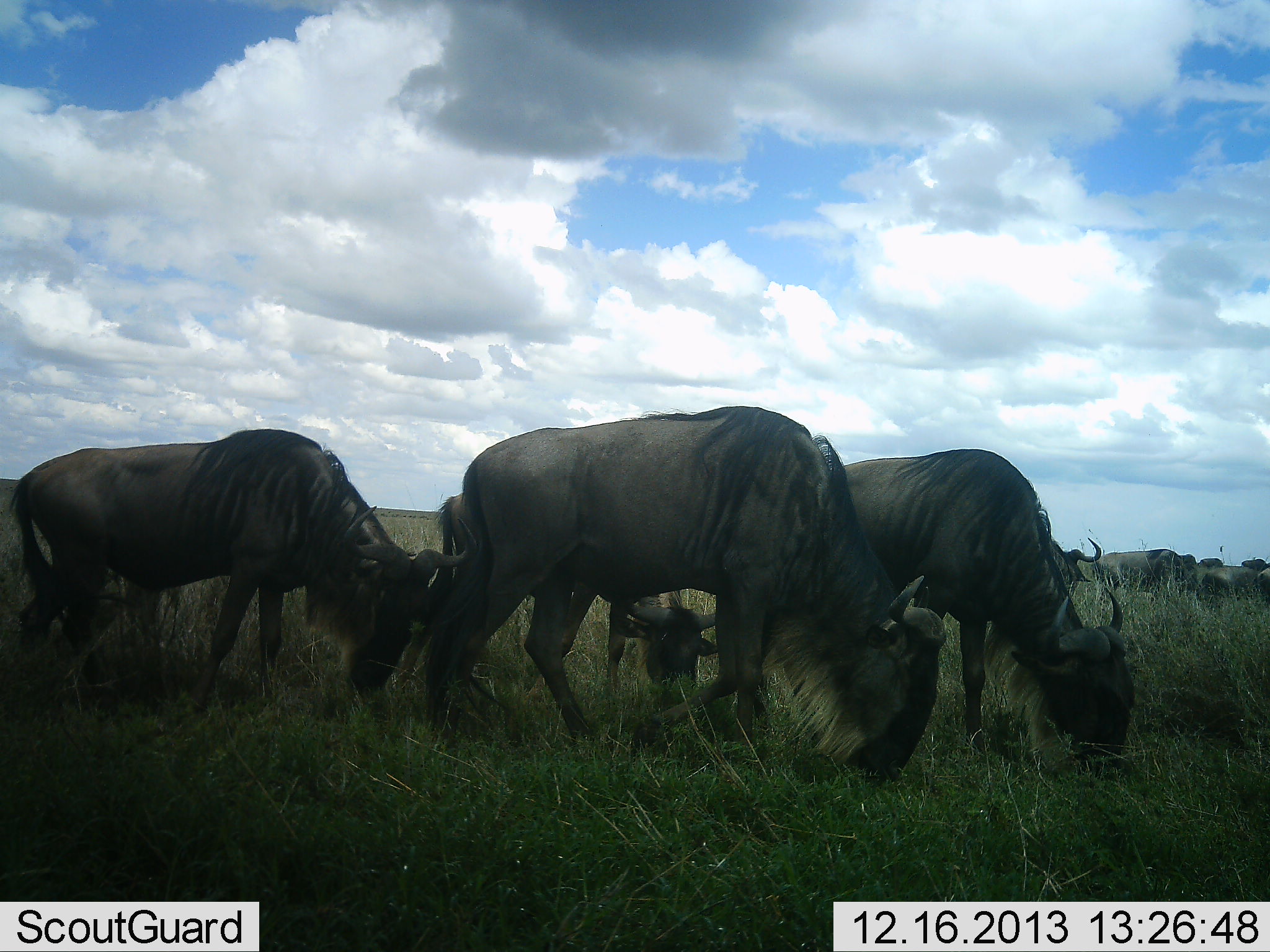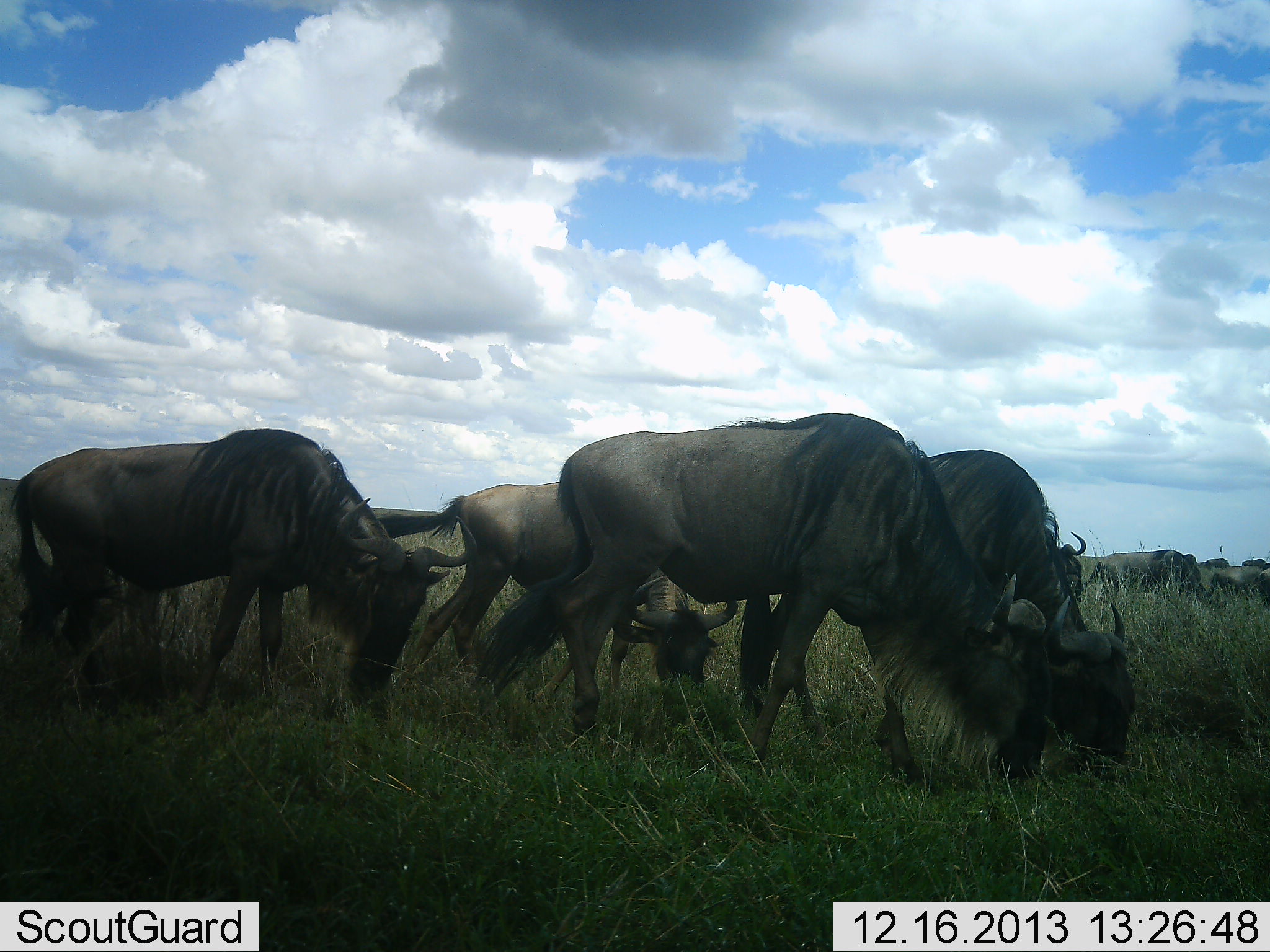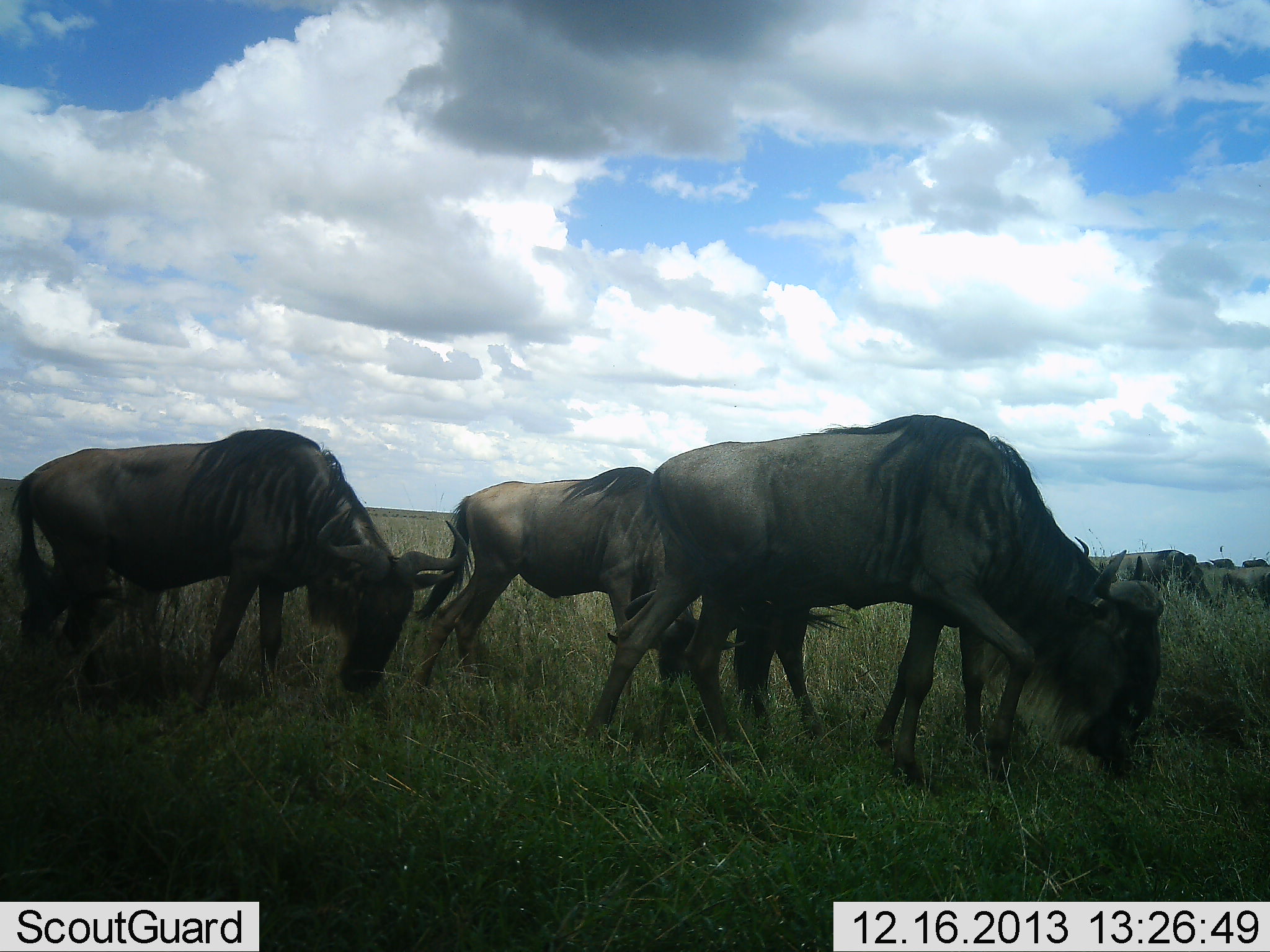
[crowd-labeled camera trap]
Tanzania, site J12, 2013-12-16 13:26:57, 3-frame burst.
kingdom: Animalia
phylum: Chordata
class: Mammalia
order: Artiodactyla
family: Bovidae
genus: Connochaetes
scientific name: Connochaetes taurinus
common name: blue wildebeest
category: wildebeest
Wildebeest (blue wildebeest) (Connochaetes taurinus), count 8. Behavior (volunteer vote fractions): standing 0%, resting 0%, moving 30%, interacting 0%. Young present (vote fraction): 20%. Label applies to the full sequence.